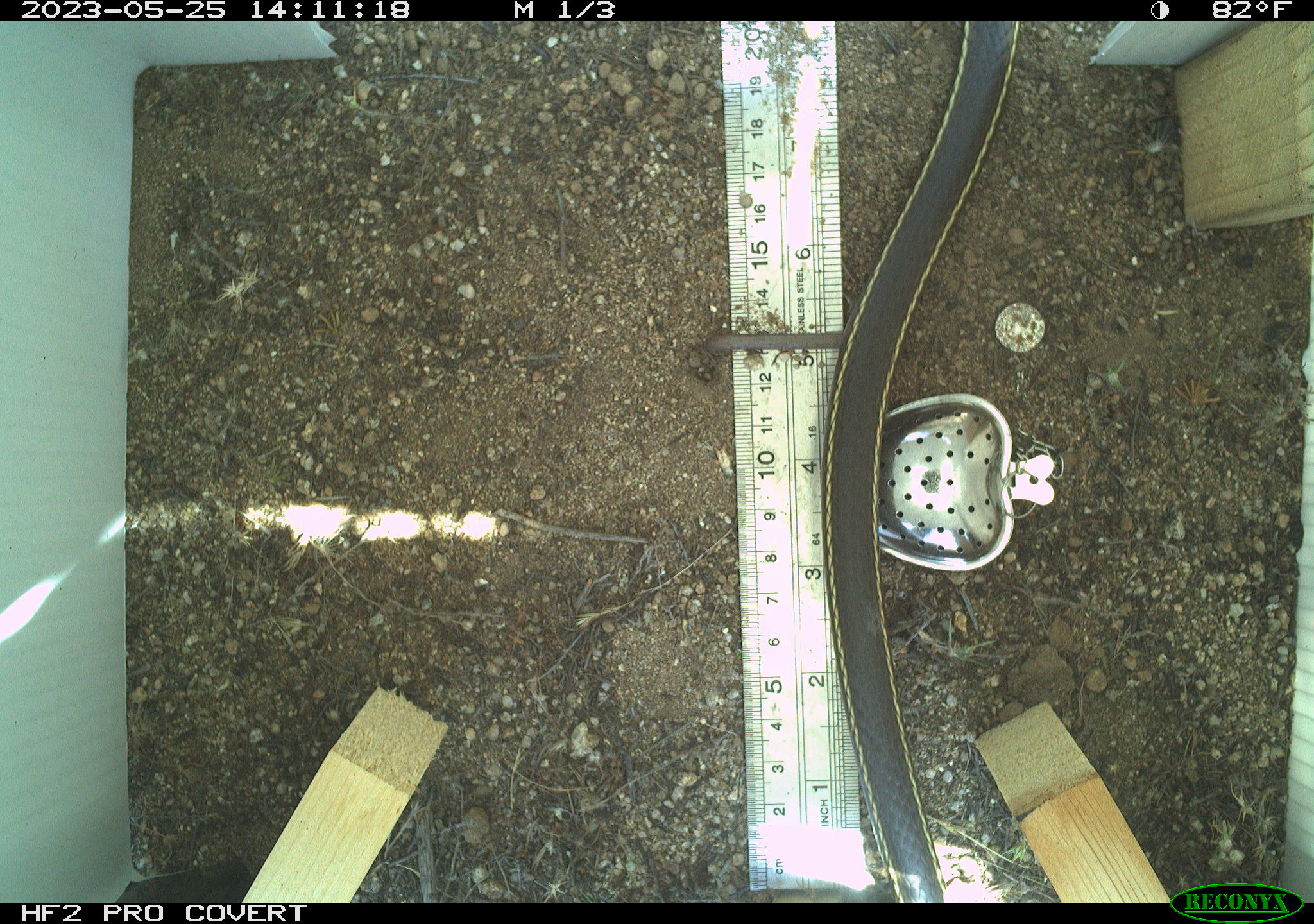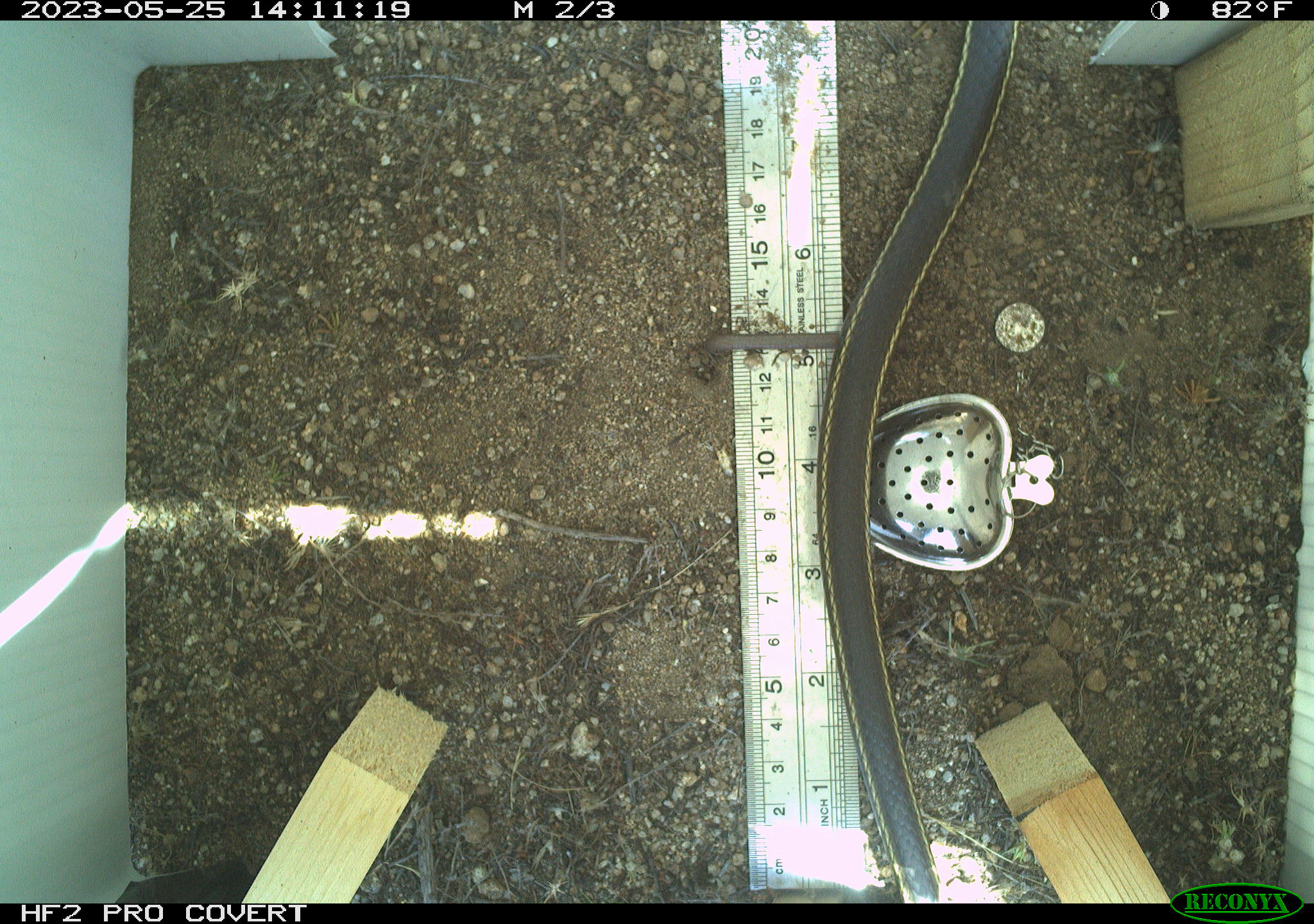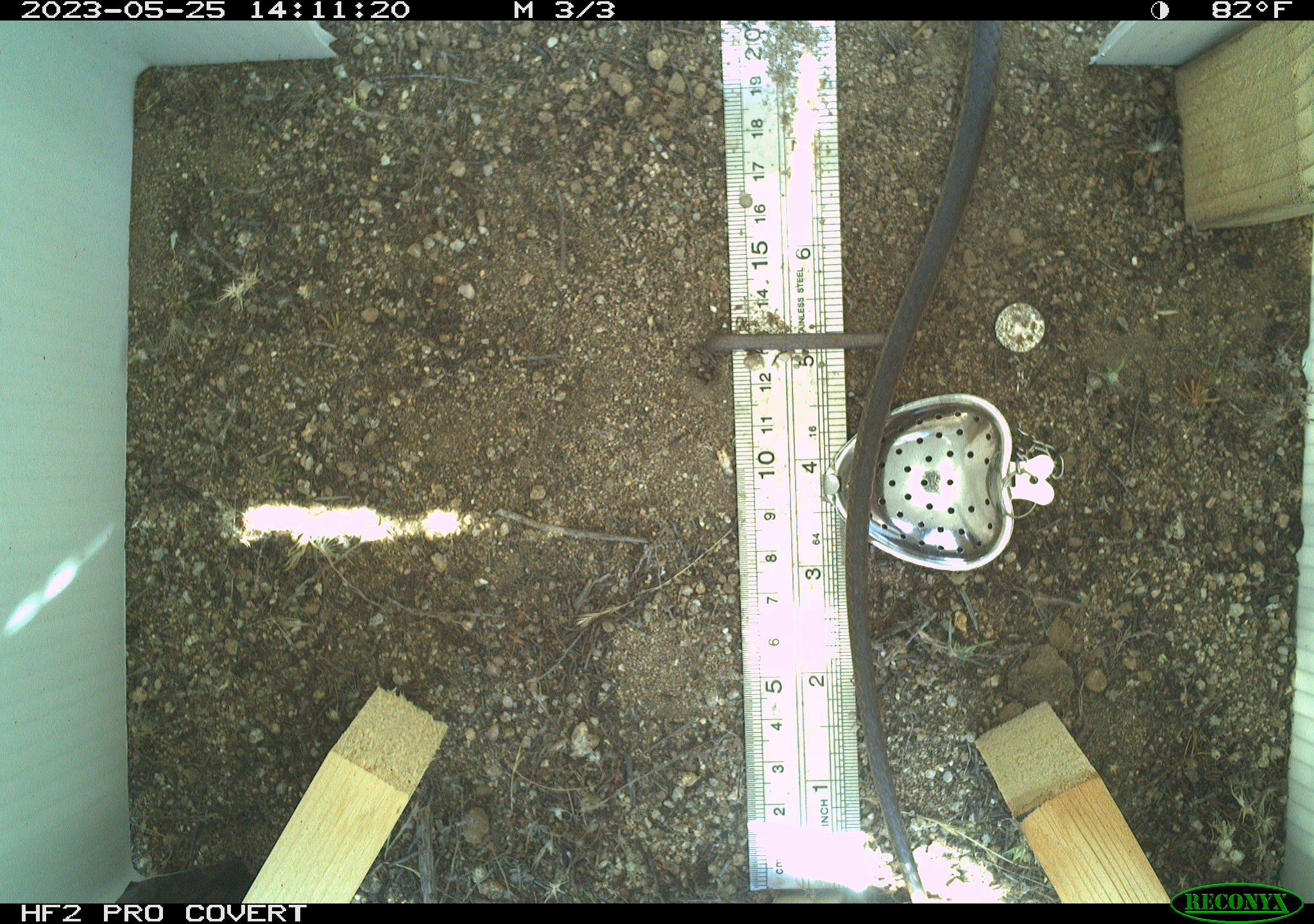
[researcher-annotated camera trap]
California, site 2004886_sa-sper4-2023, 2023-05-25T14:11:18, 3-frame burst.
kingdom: Animalia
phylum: Chordata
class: Reptilia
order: Squamata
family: Colubridae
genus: Masticophis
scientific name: Masticophis lateralis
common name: striped racer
Striped racer (Masticophis lateralis).